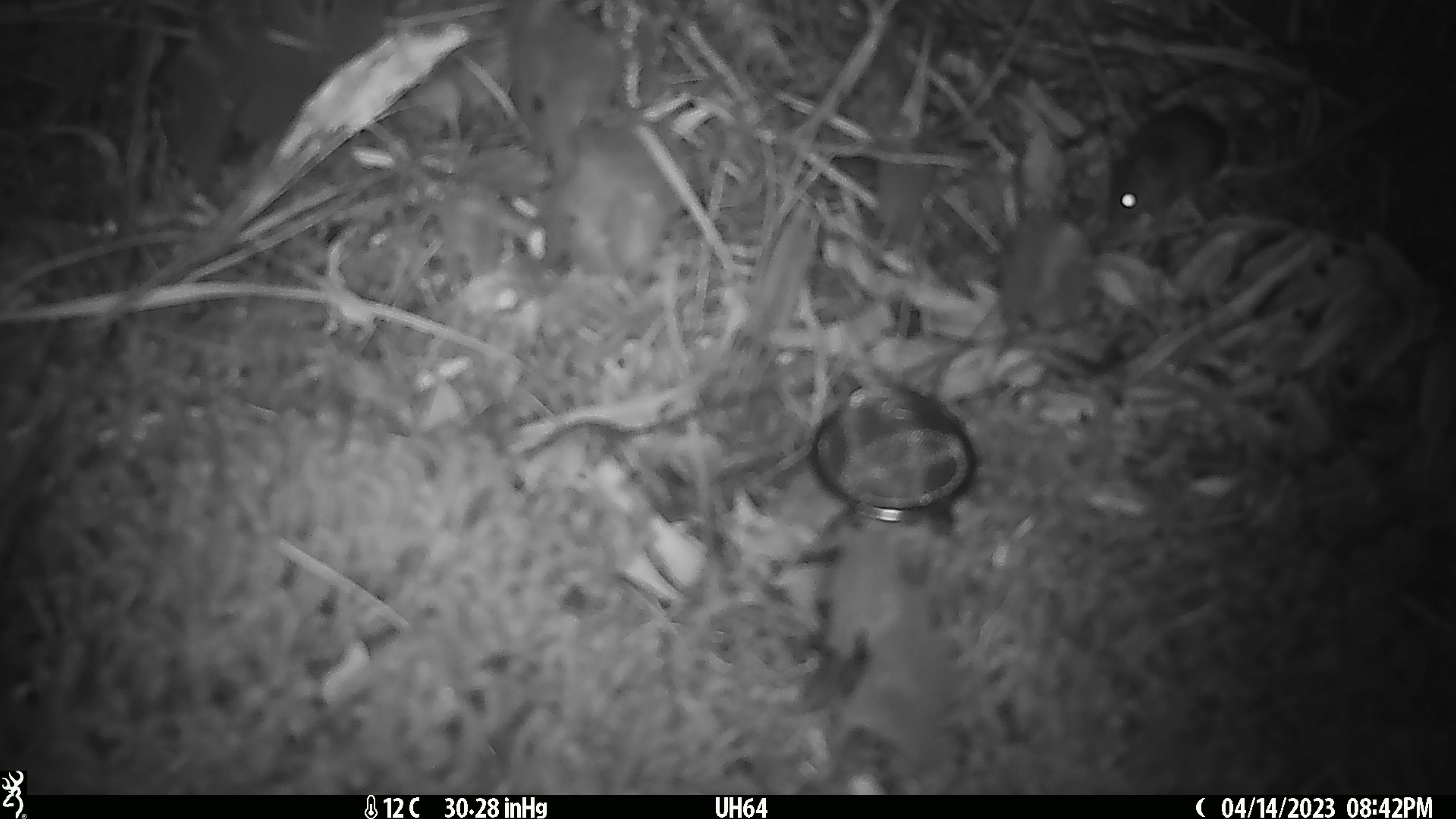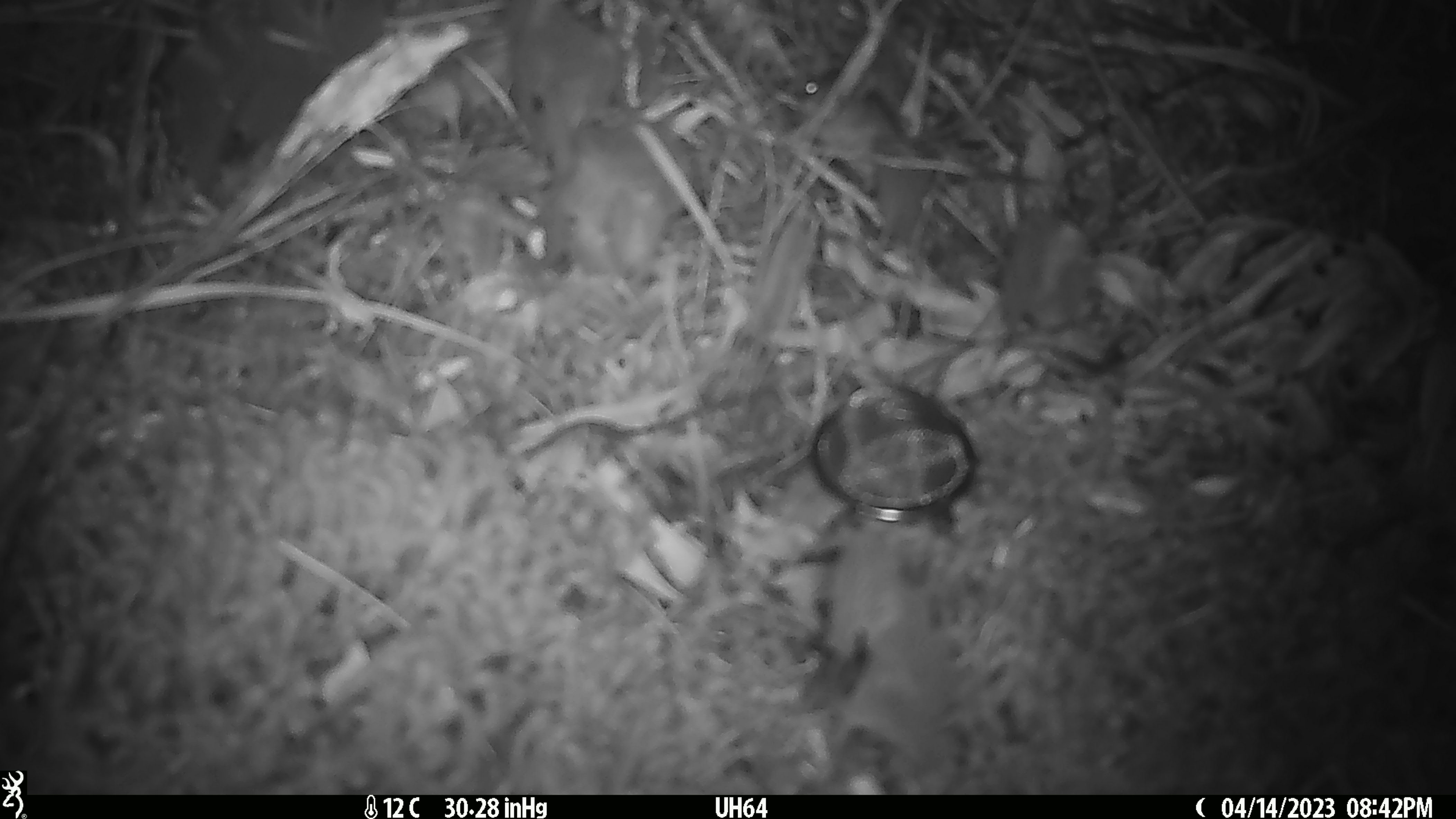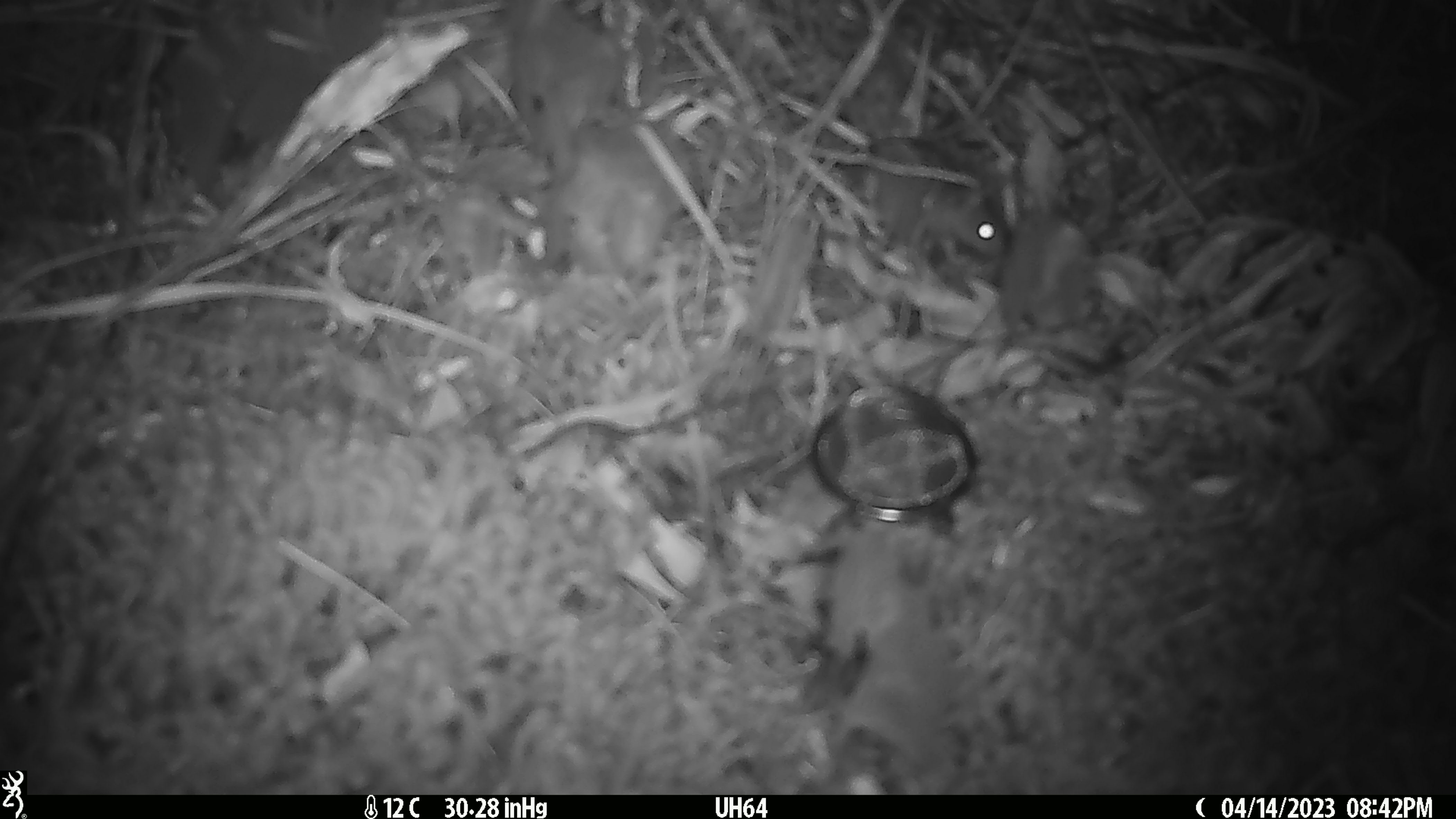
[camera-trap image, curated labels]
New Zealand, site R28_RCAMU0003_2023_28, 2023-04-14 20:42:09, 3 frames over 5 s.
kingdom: Animalia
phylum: Chordata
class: Mammalia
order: Rodentia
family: Muridae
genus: Mus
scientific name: Mus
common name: mouse